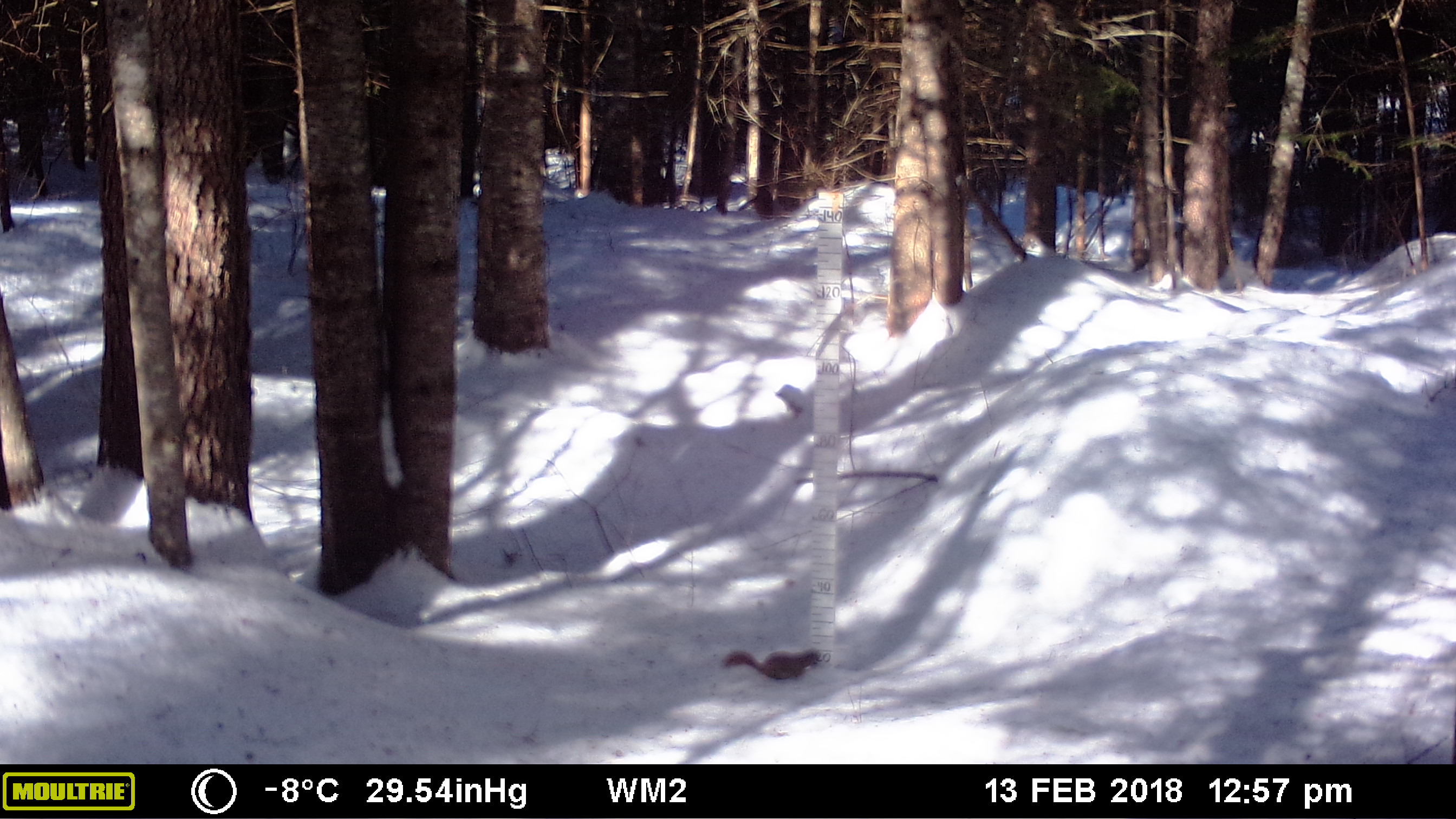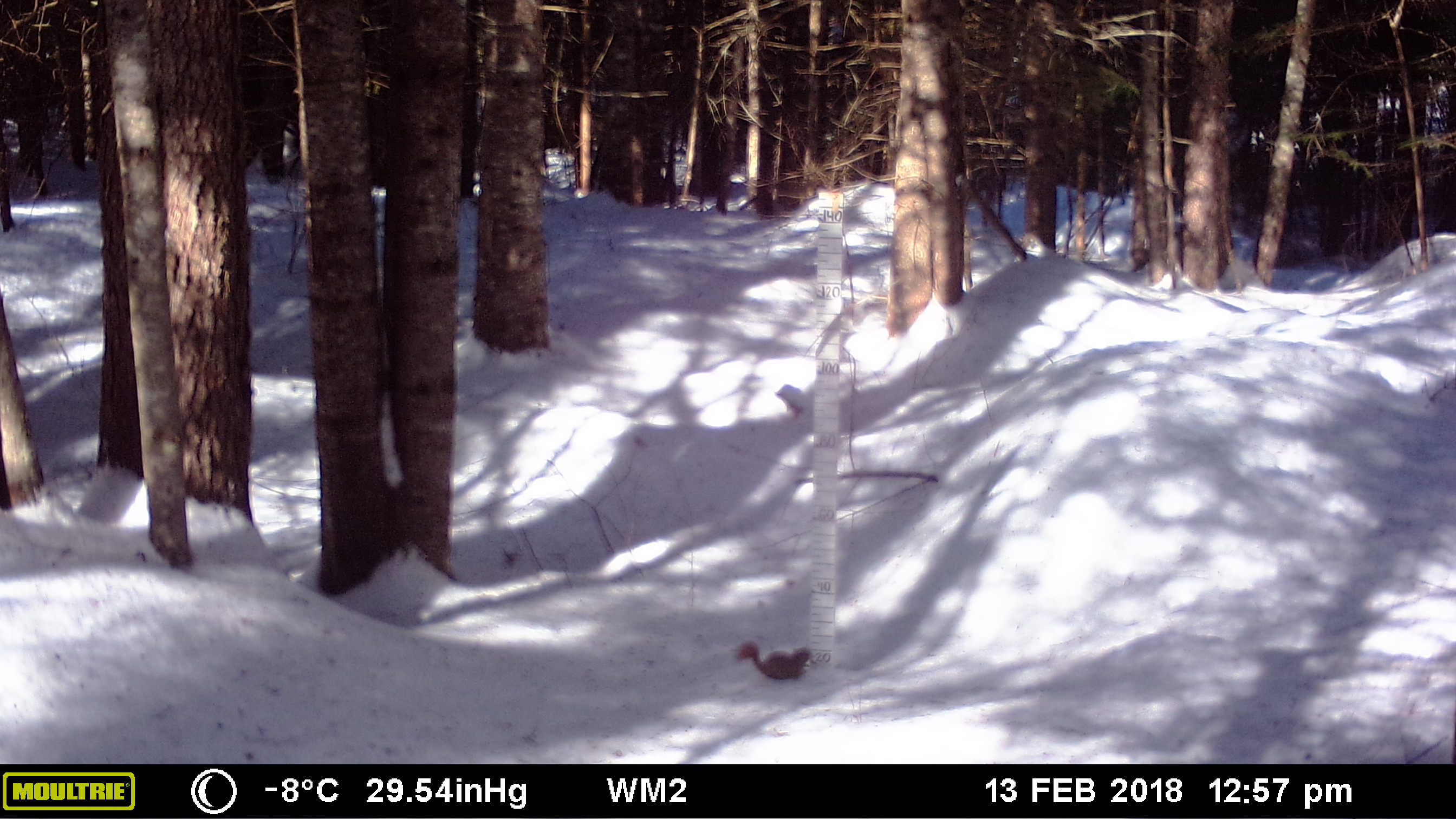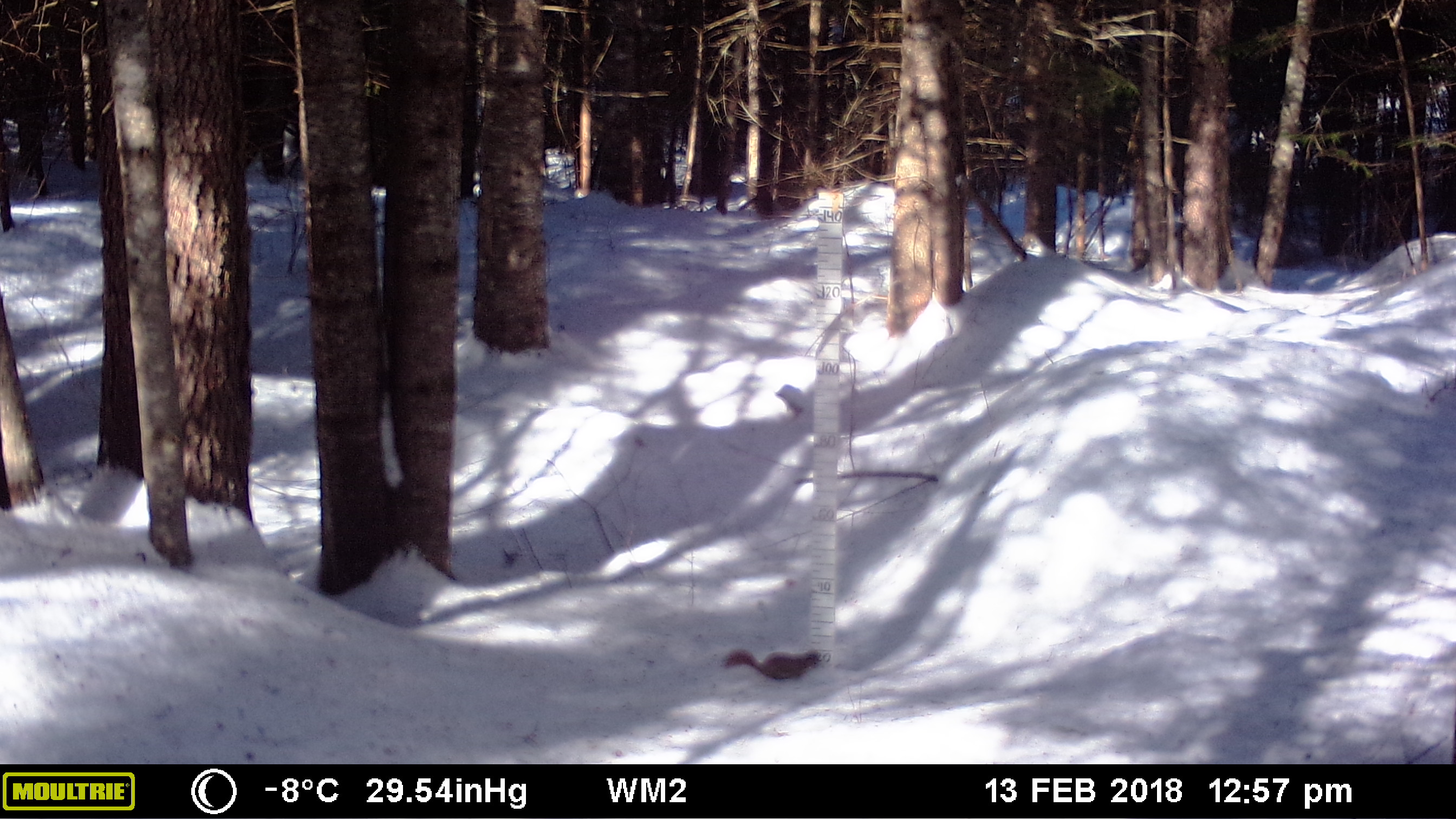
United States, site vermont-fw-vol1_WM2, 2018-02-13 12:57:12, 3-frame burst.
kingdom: Animalia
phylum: Chordata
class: Mammalia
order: Rodentia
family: Sciuridae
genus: Tamiasciurus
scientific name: Tamiasciurus hudsonicus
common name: red squirrel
Red squirrel (Tamiasciurus hudsonicus).